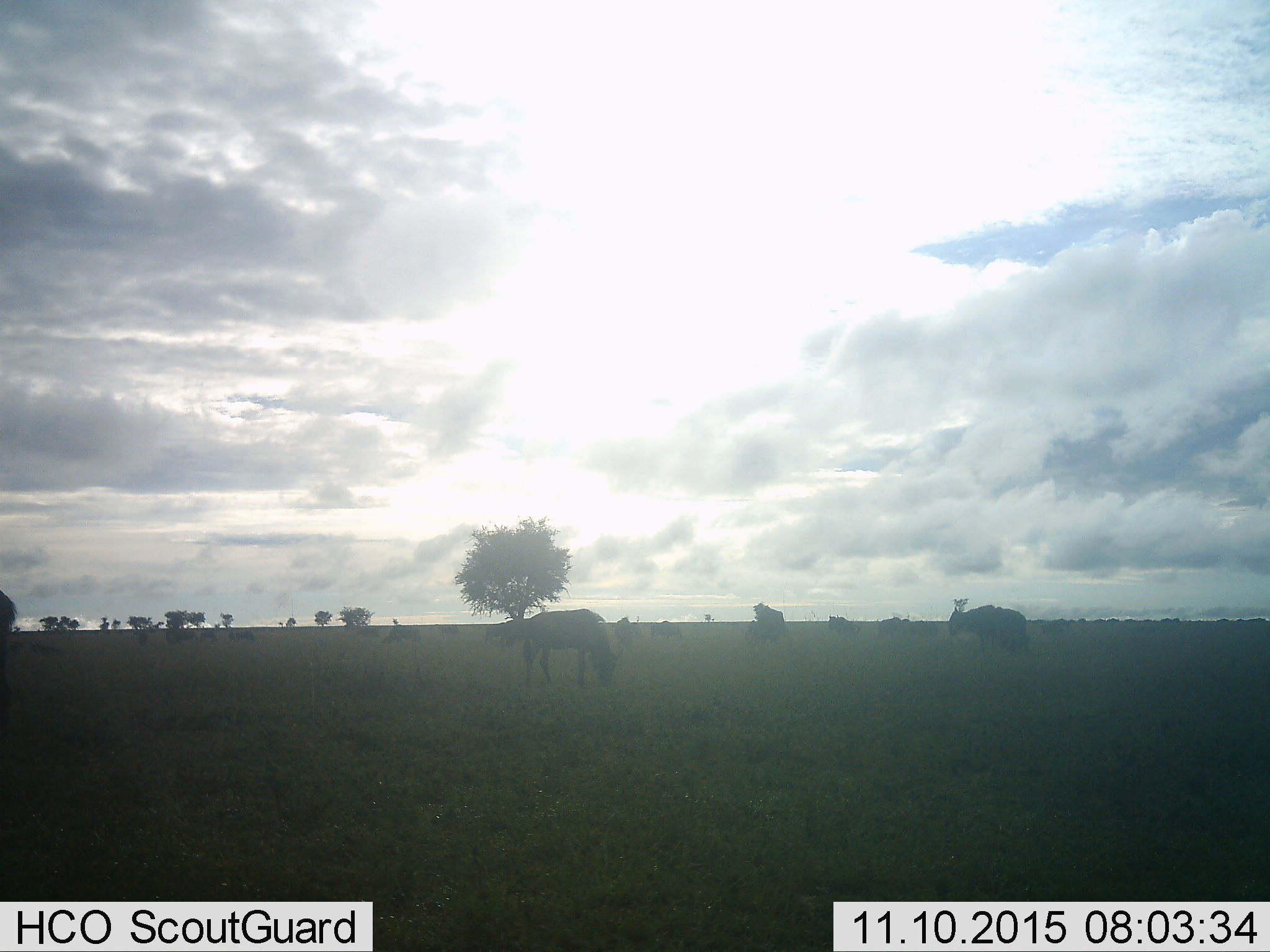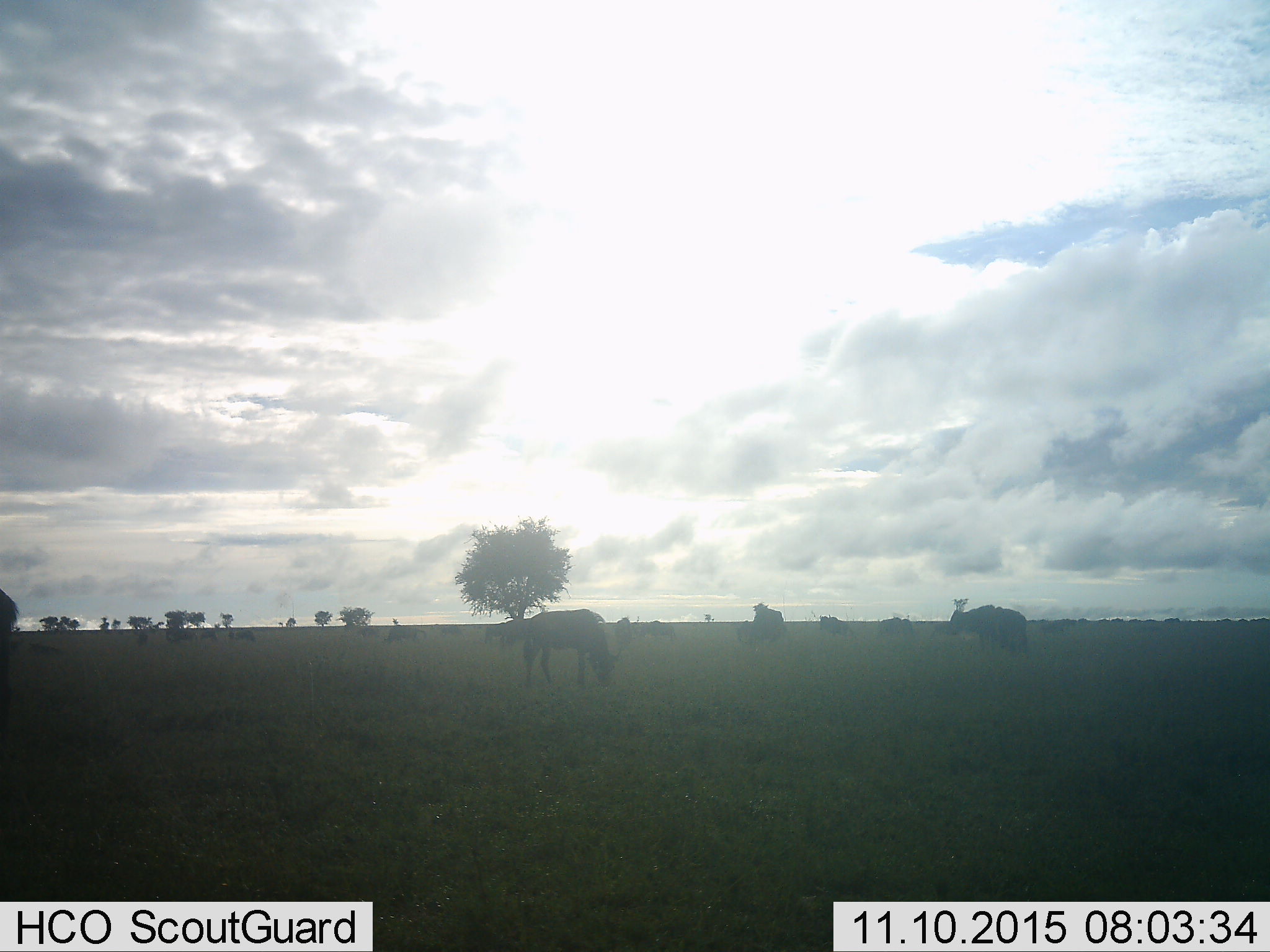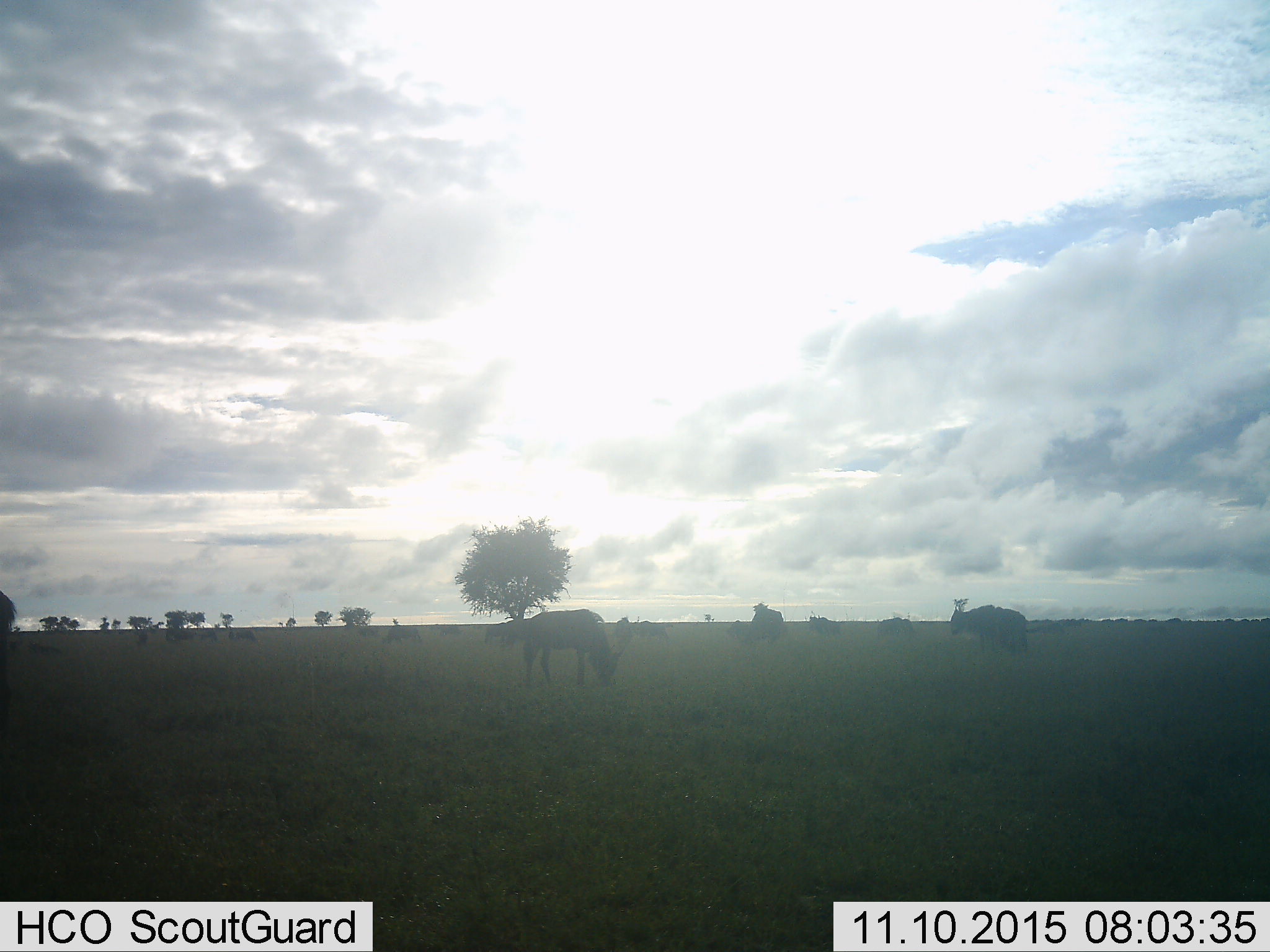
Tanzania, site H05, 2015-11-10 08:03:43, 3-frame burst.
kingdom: Animalia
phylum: Chordata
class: Mammalia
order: Artiodactyla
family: Bovidae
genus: Connochaetes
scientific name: Connochaetes taurinus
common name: blue wildebeest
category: wildebeest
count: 11-50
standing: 88%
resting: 0%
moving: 38%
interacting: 0%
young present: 0%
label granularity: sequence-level